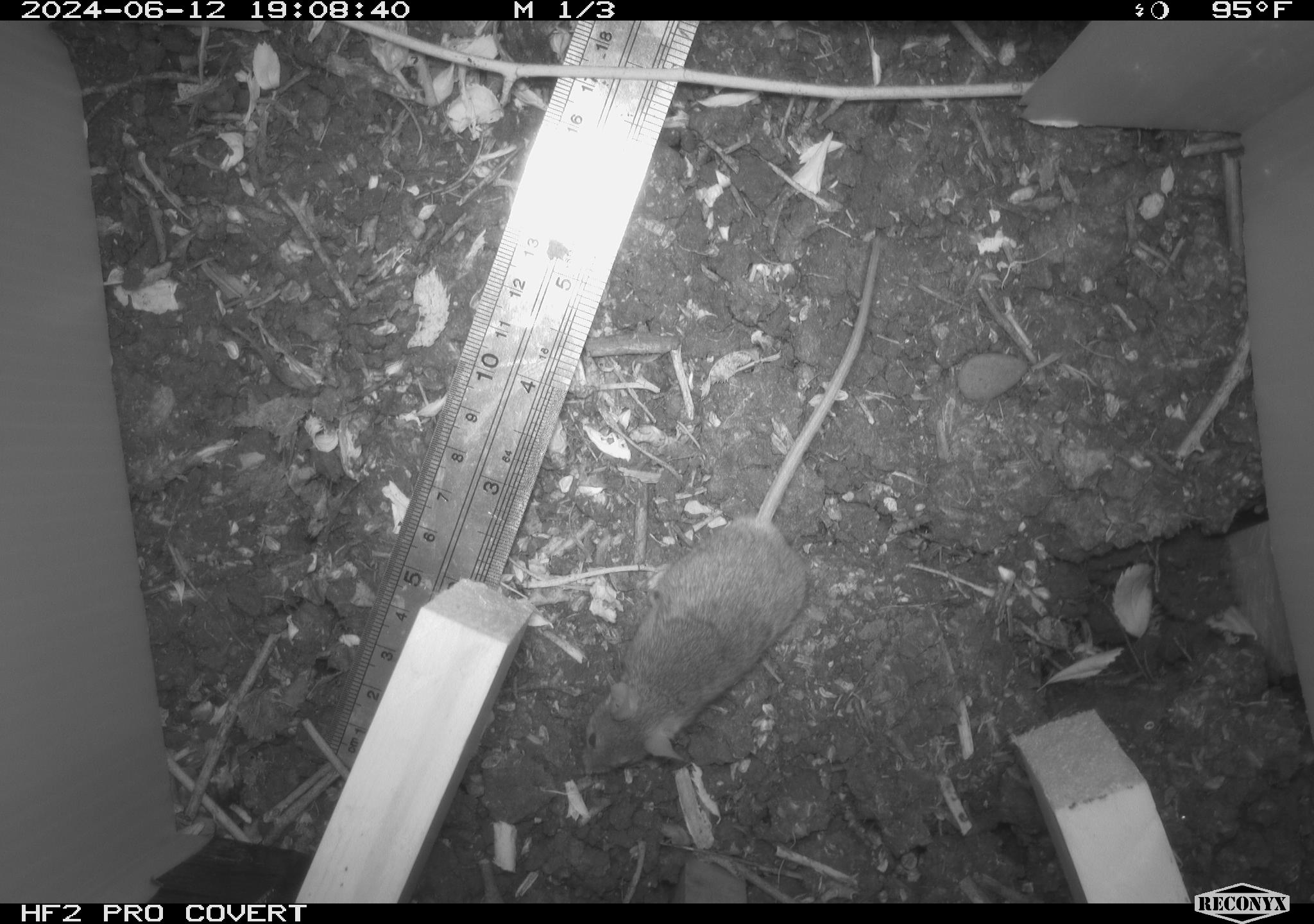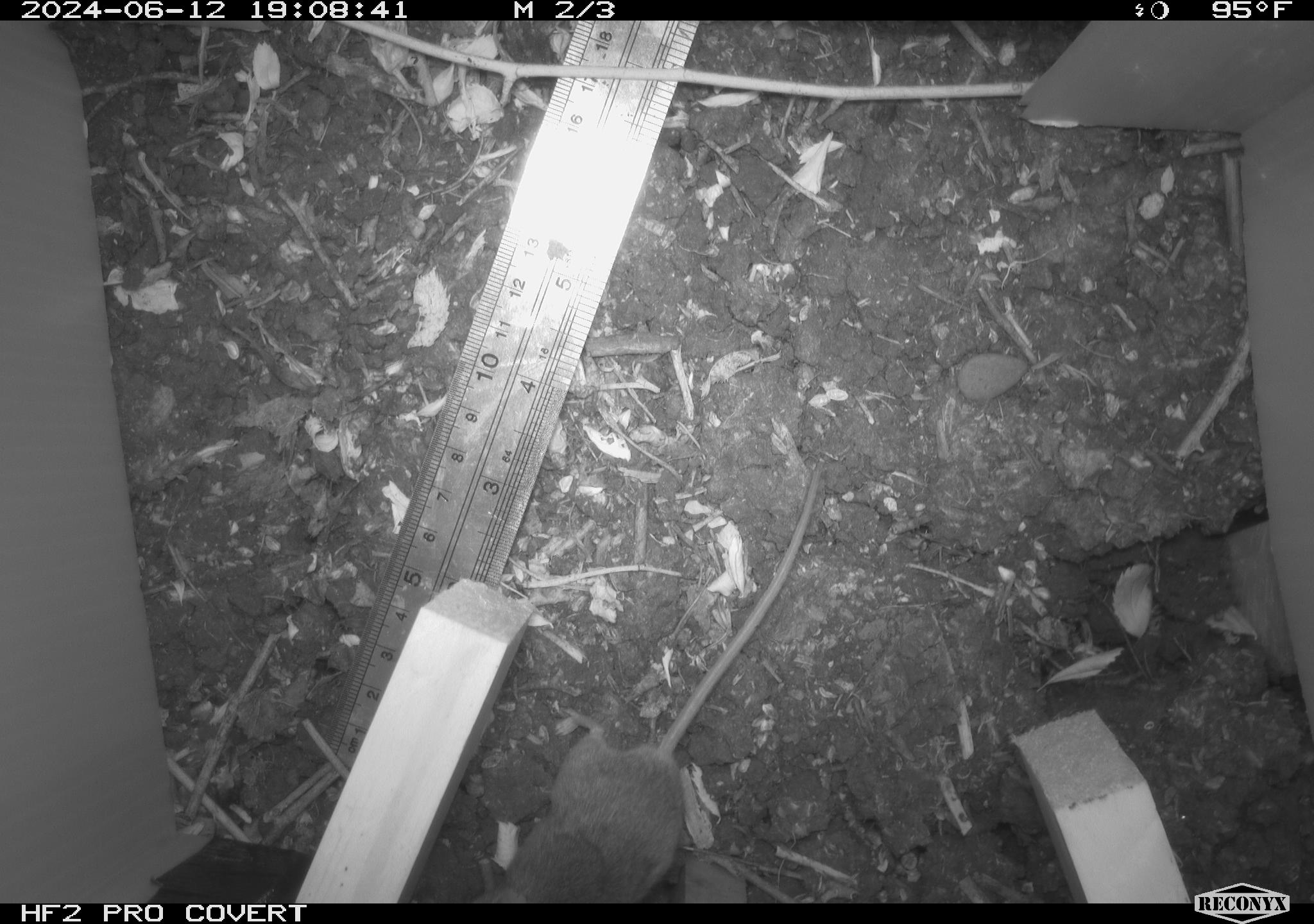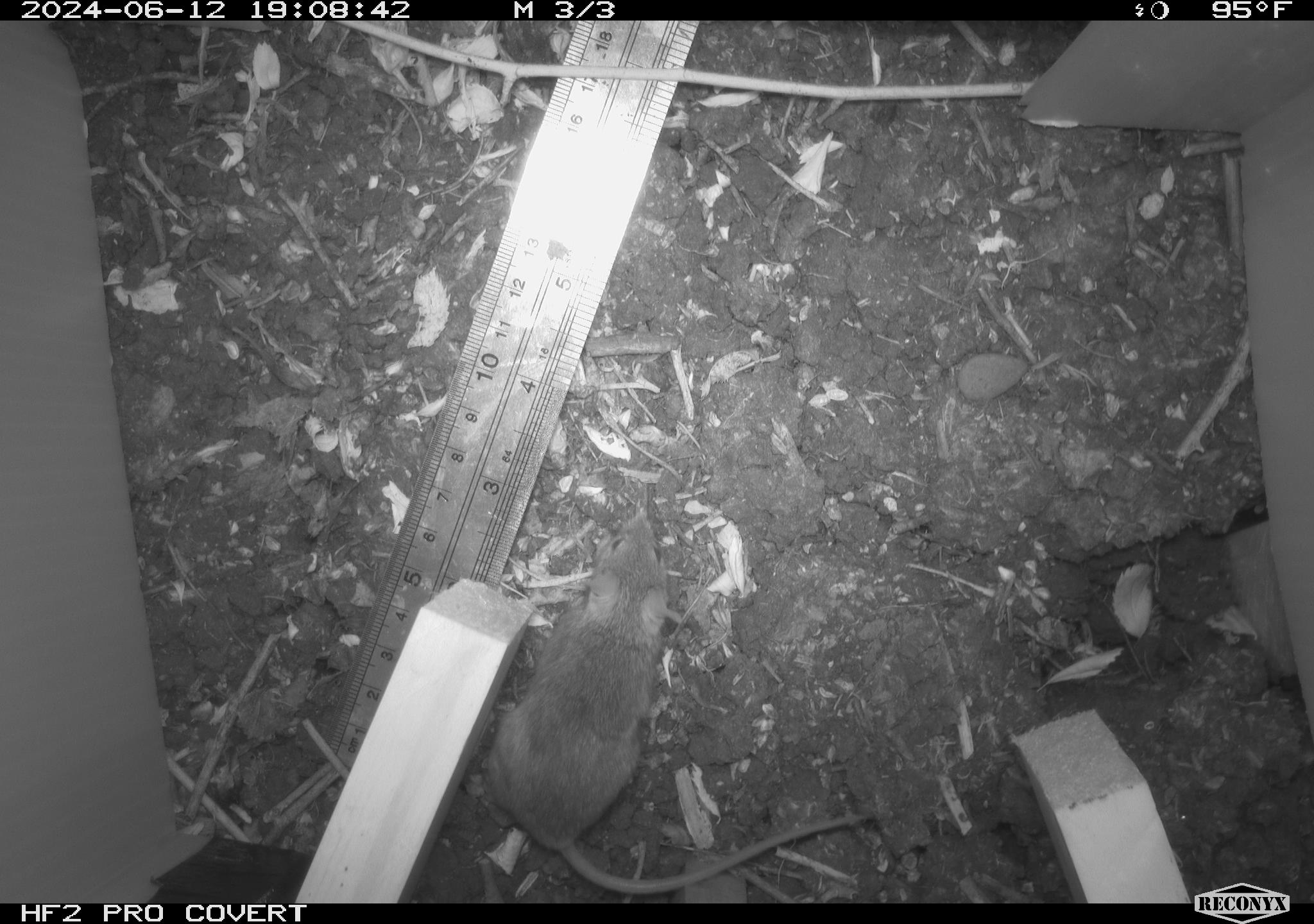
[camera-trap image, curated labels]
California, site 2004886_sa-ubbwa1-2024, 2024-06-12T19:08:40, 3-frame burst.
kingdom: Animalia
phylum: Chordata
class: Mammalia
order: Rodentia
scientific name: Rodentia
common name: mouse species